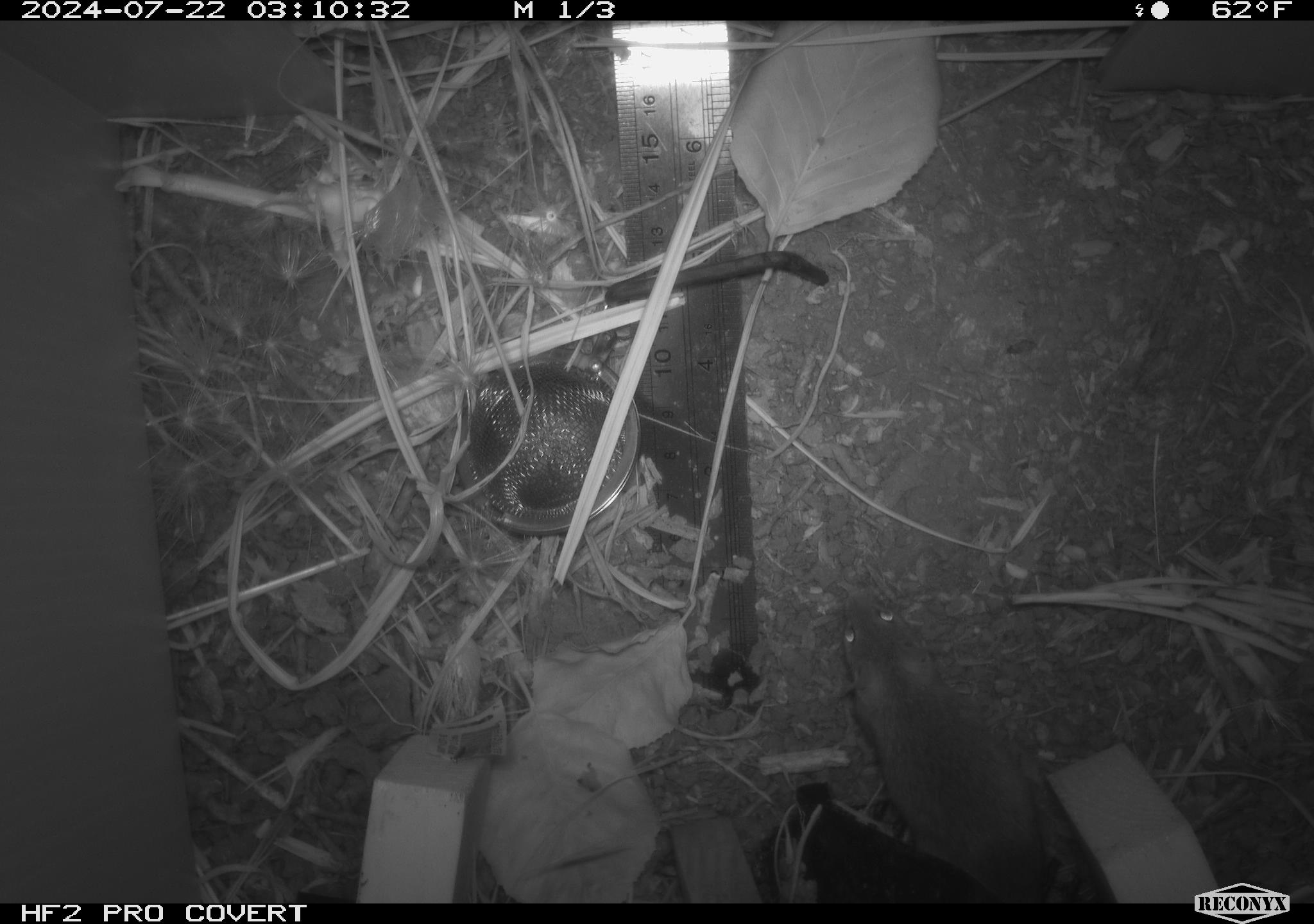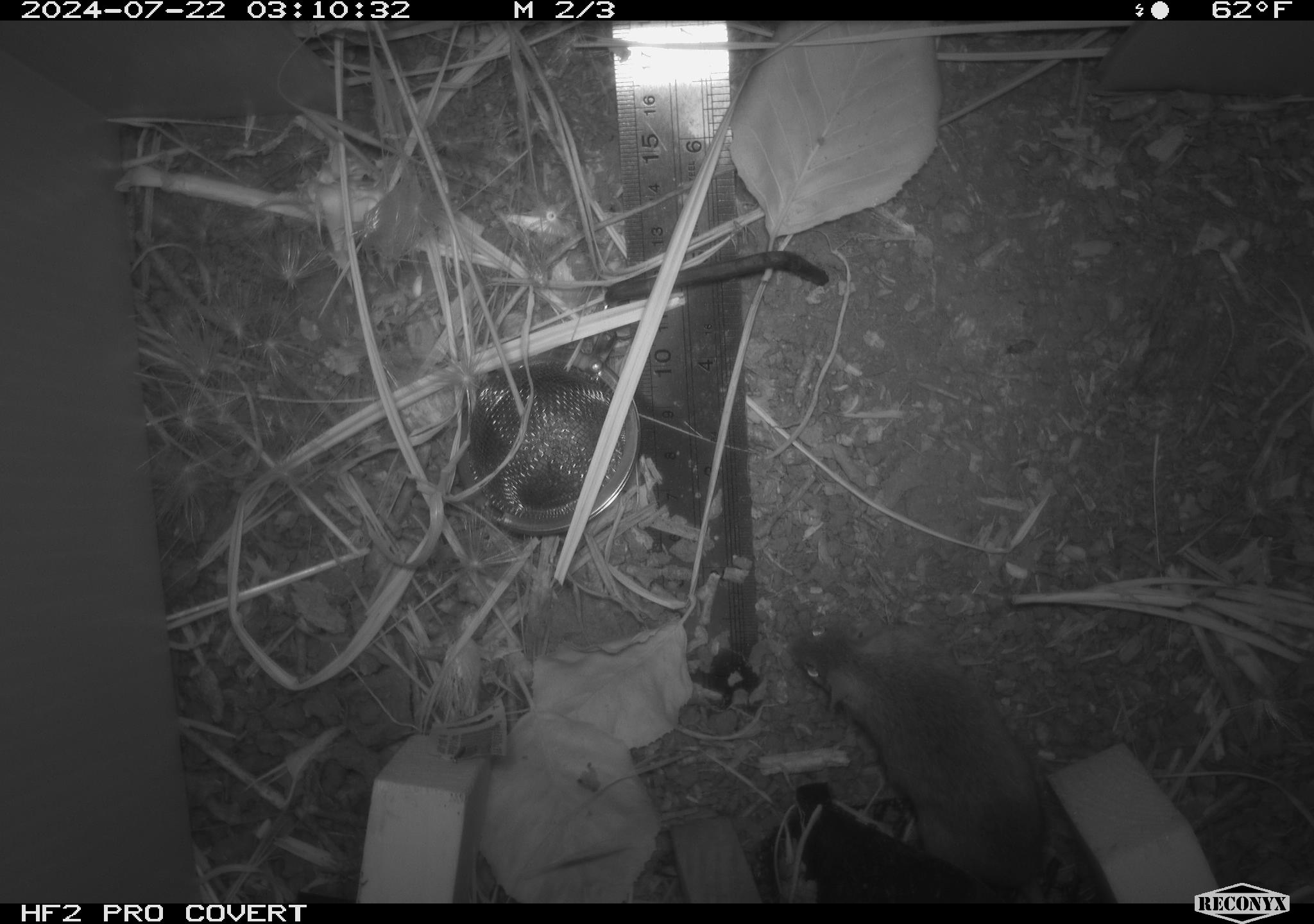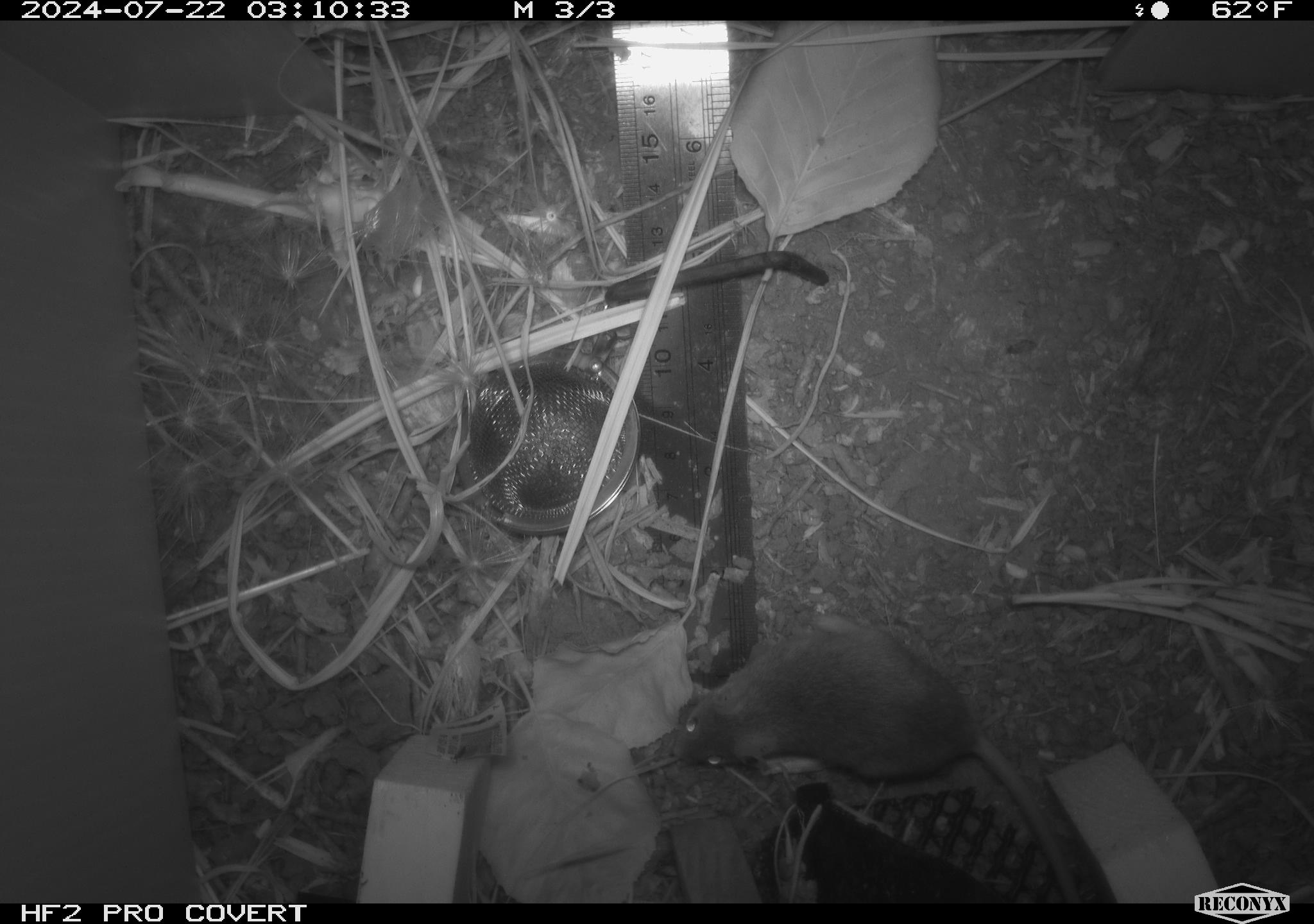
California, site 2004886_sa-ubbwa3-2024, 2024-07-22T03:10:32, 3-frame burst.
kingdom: Animalia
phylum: Chordata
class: Mammalia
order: Rodentia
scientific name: Rodentia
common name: mouse species